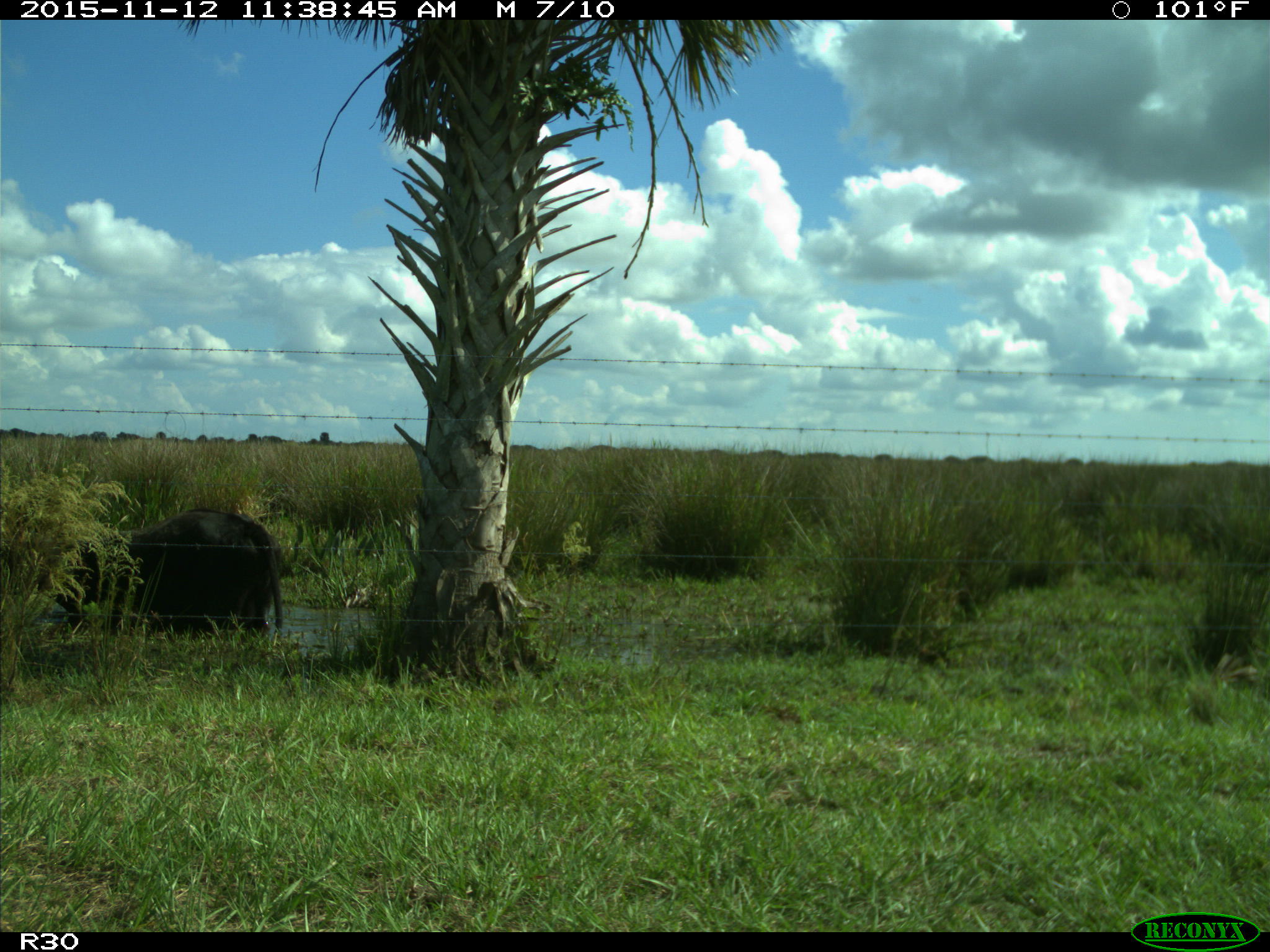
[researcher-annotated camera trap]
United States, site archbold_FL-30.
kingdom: Animalia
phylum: Chordata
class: Mammalia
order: Artiodactyla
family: Bovidae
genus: Bos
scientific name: Bos taurus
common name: domestic cow